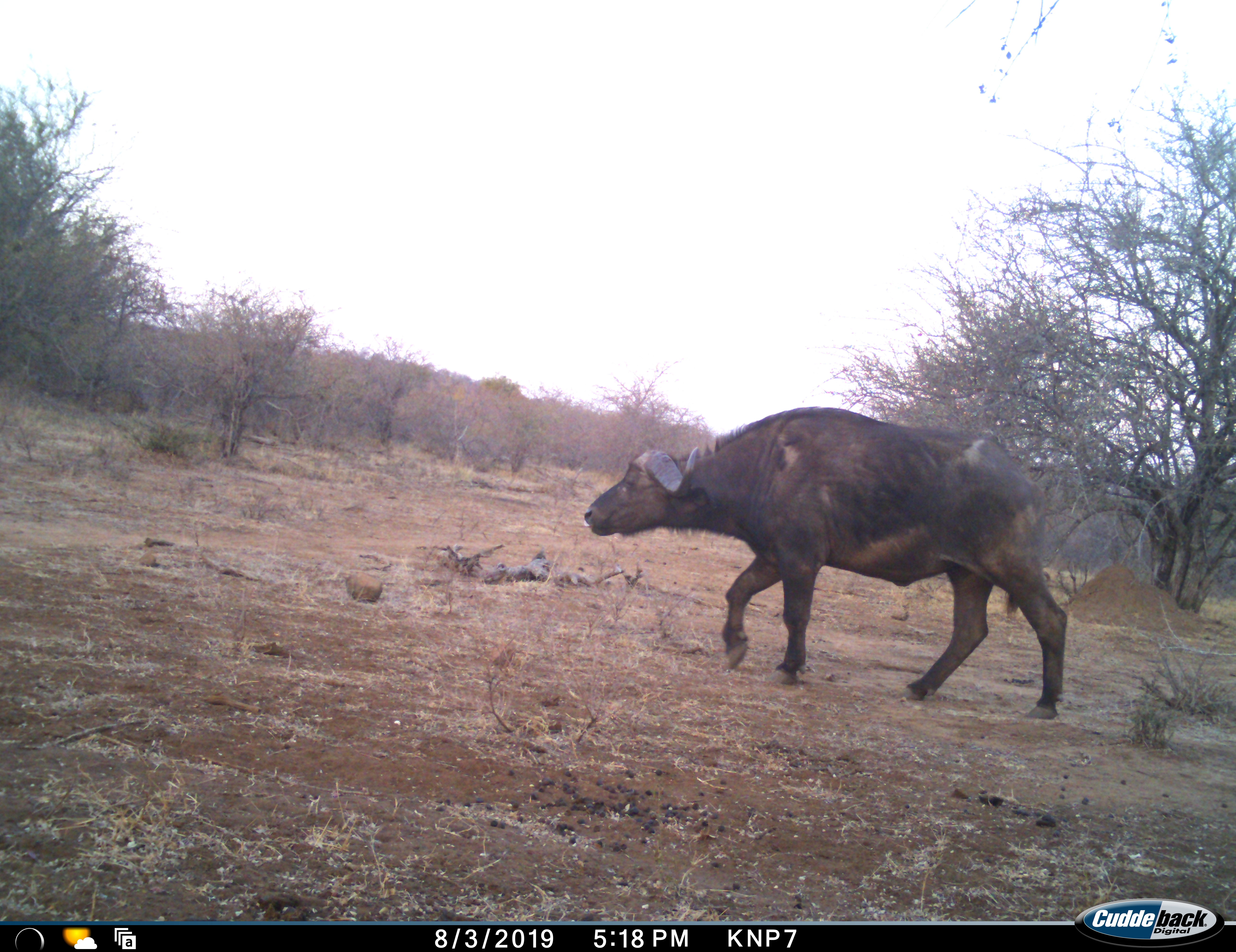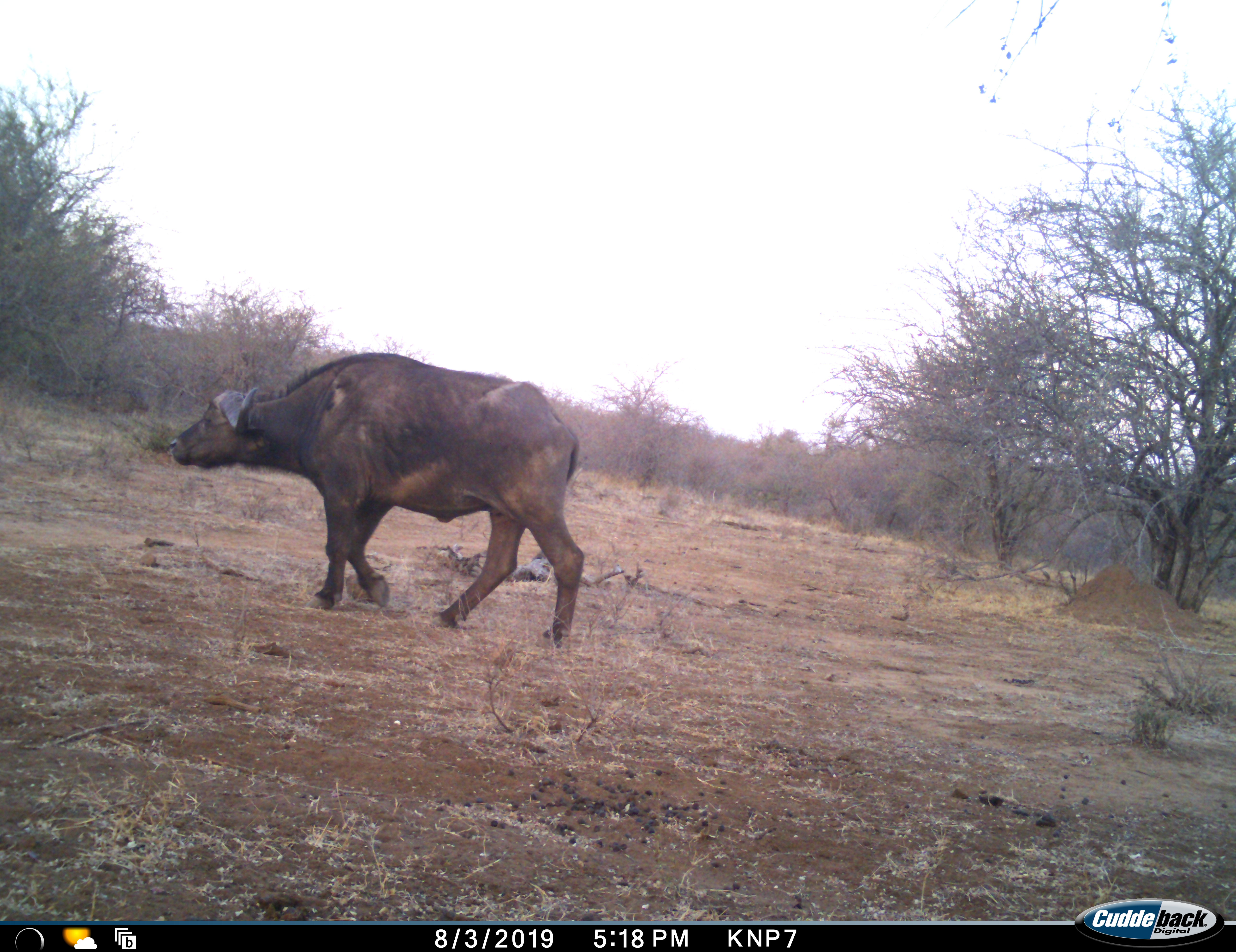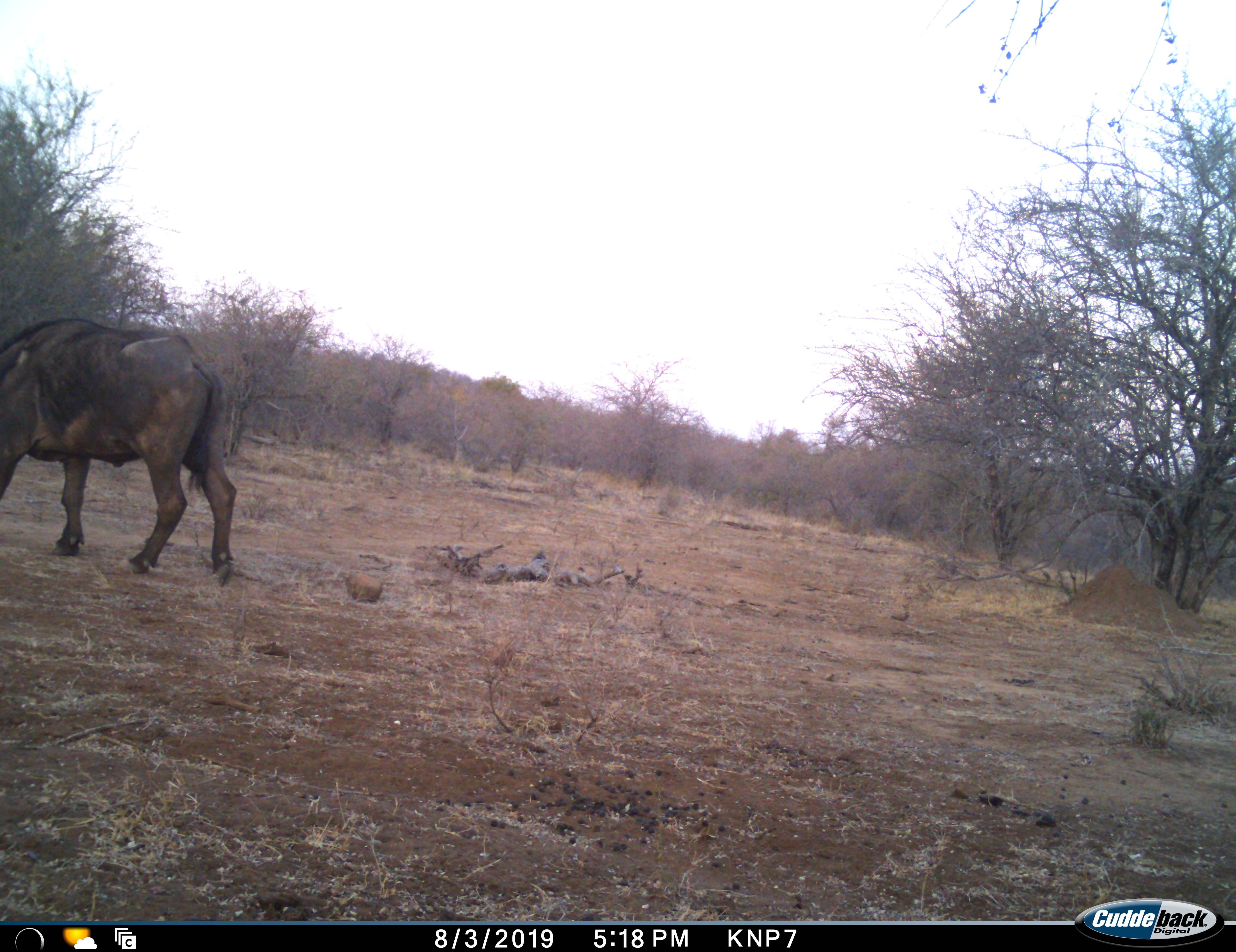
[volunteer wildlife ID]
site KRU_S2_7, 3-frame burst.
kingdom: Animalia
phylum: Chordata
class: Mammalia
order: Artiodactyla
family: Bovidae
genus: Syncerus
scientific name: Syncerus caffer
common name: african buffalo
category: buffalo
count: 1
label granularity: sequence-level